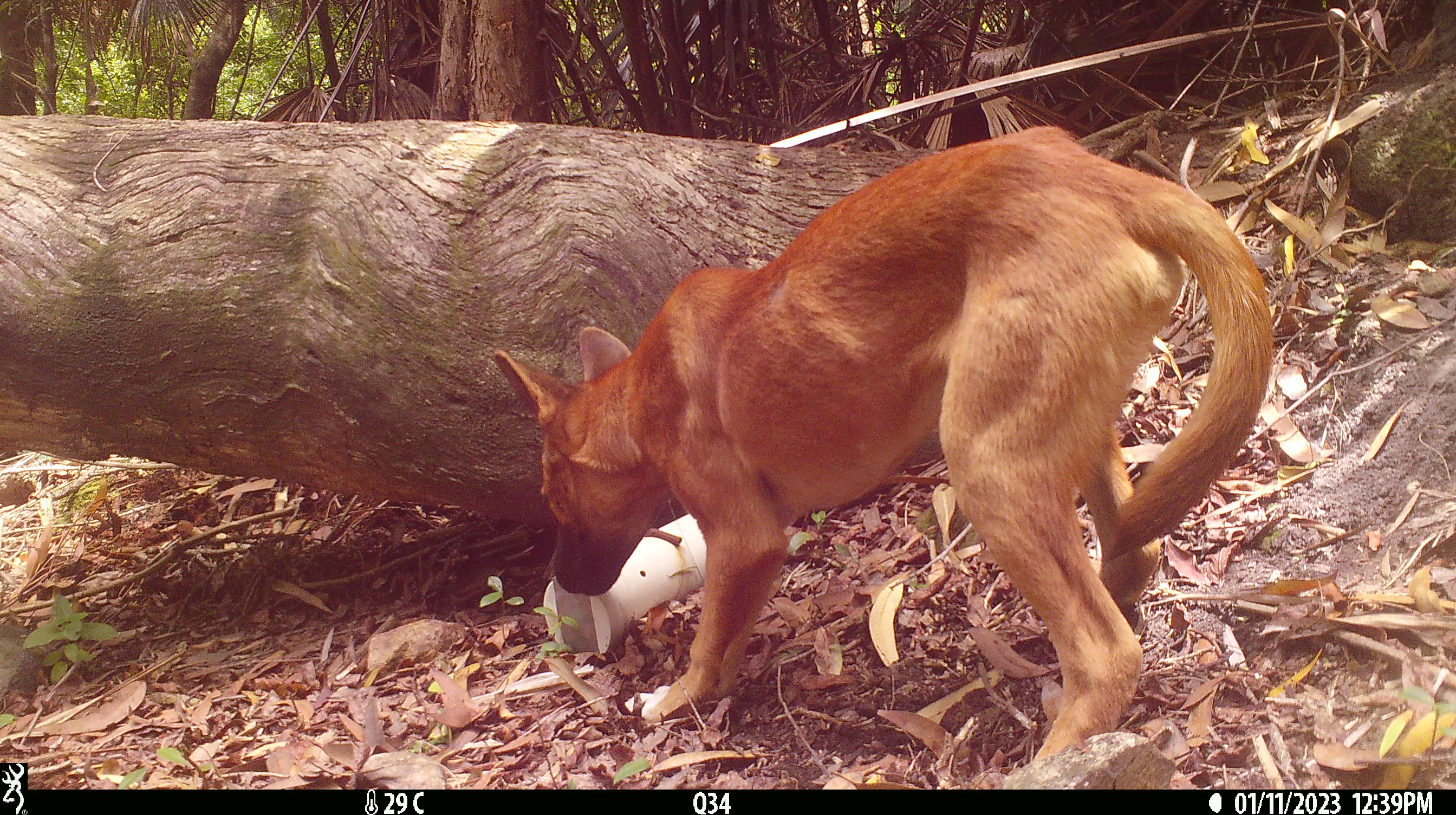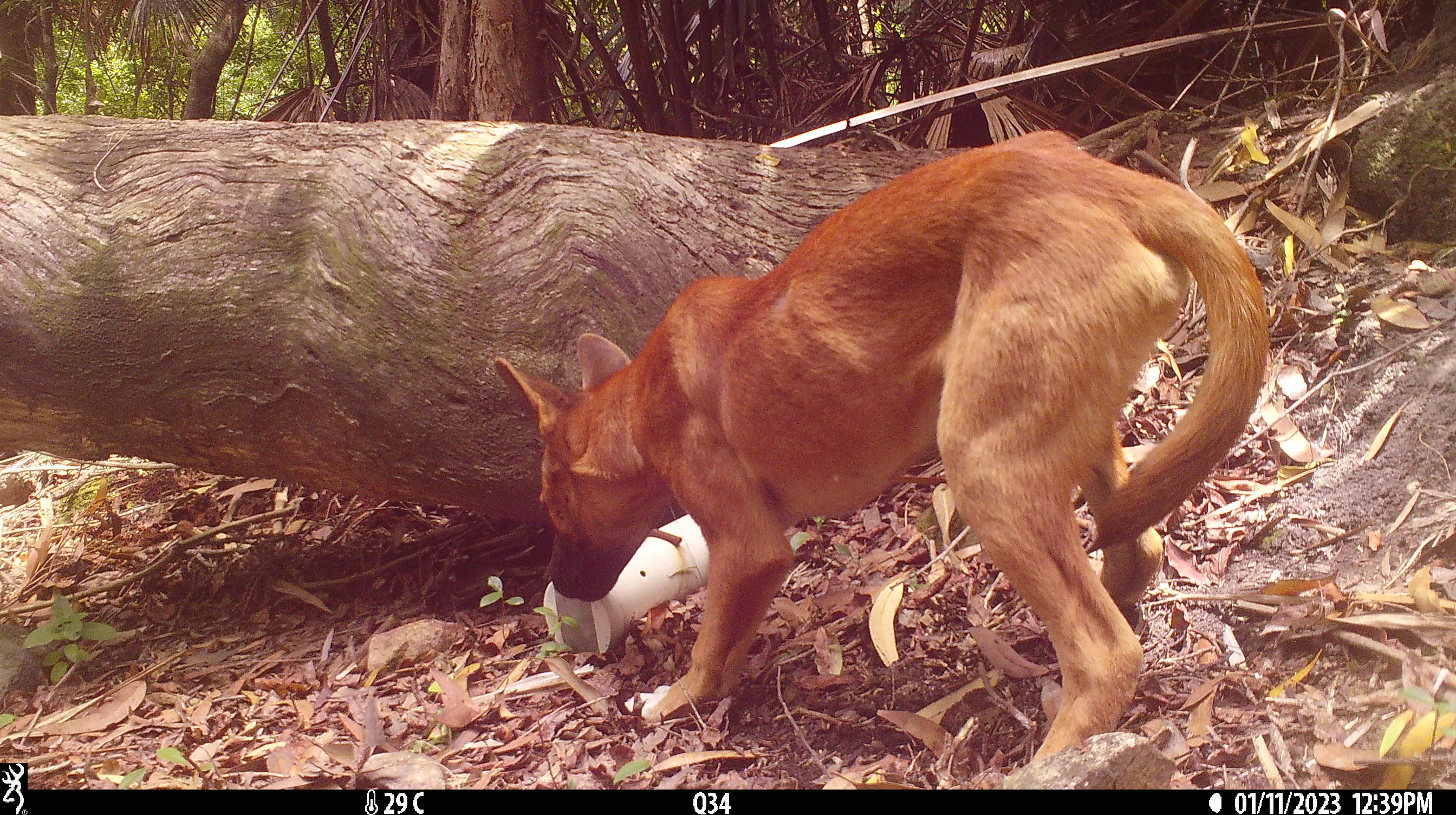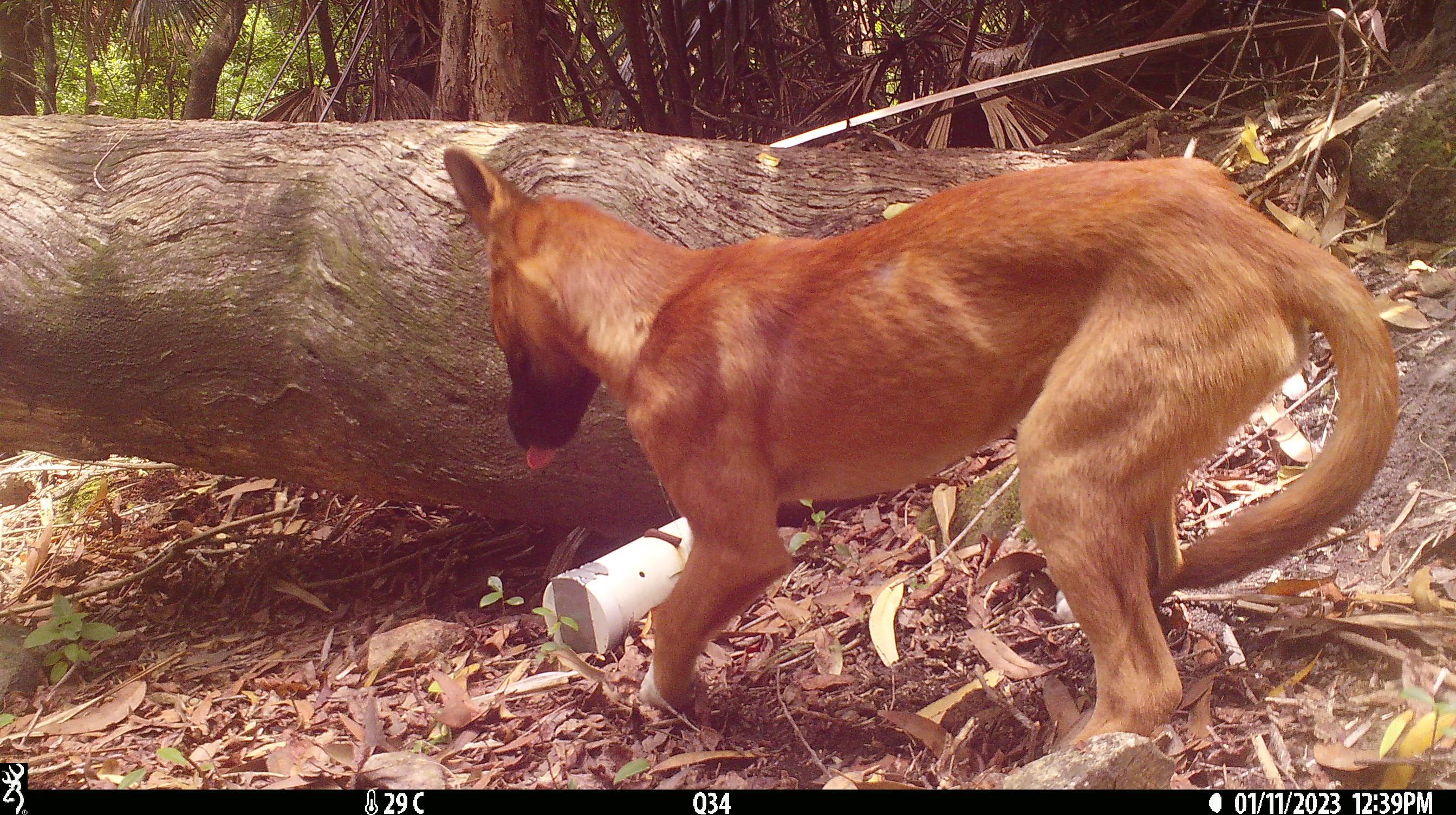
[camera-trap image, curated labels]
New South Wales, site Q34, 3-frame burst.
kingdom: Animalia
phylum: Chordata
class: Mammalia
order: Carnivora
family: Canidae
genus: Canis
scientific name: Canis familiaris dingo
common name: dingo